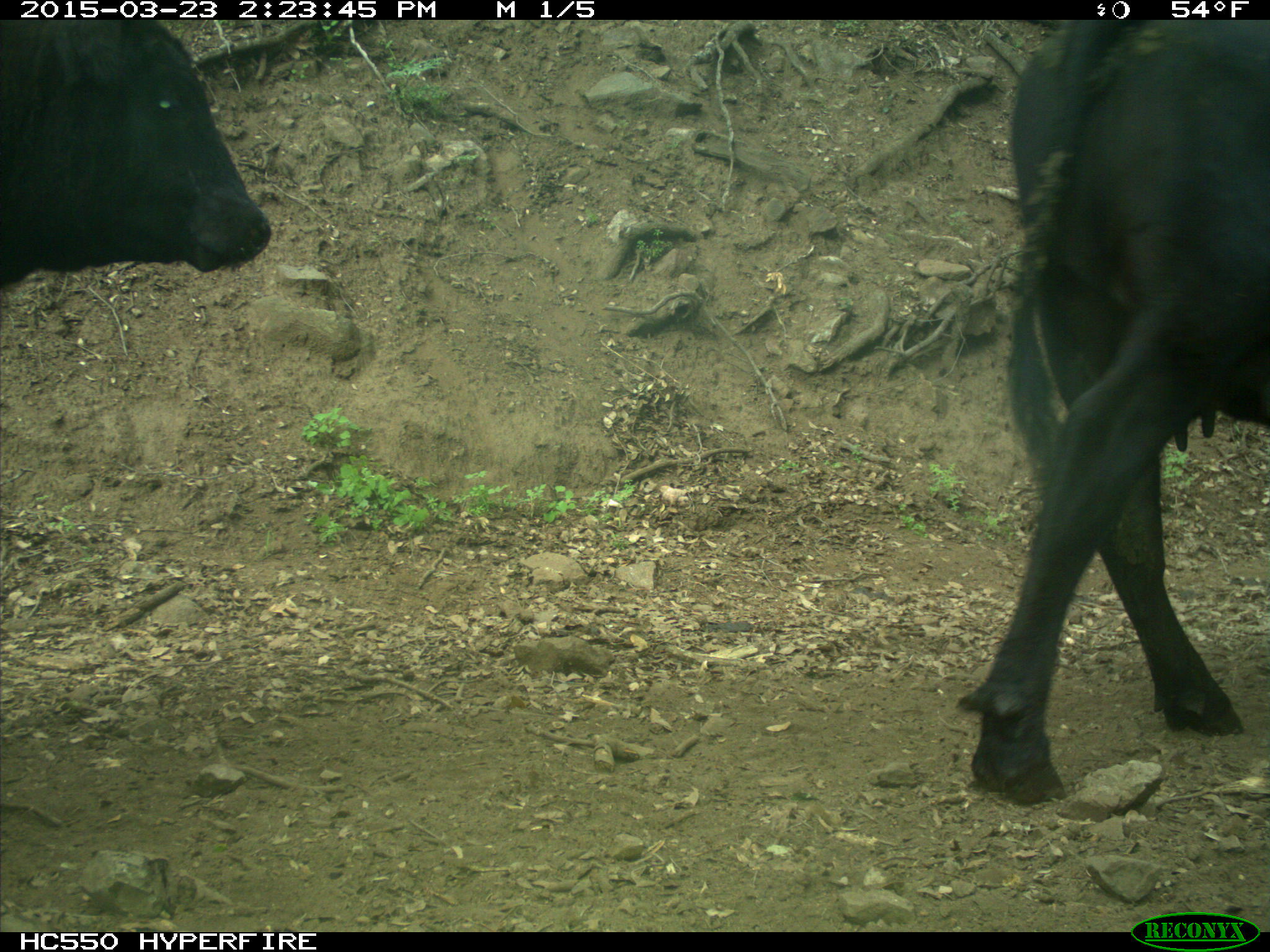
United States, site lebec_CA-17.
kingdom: Animalia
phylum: Chordata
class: Mammalia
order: Artiodactyla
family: Bovidae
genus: Bos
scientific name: Bos taurus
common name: domestic cow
Bos taurus (domestic cow).